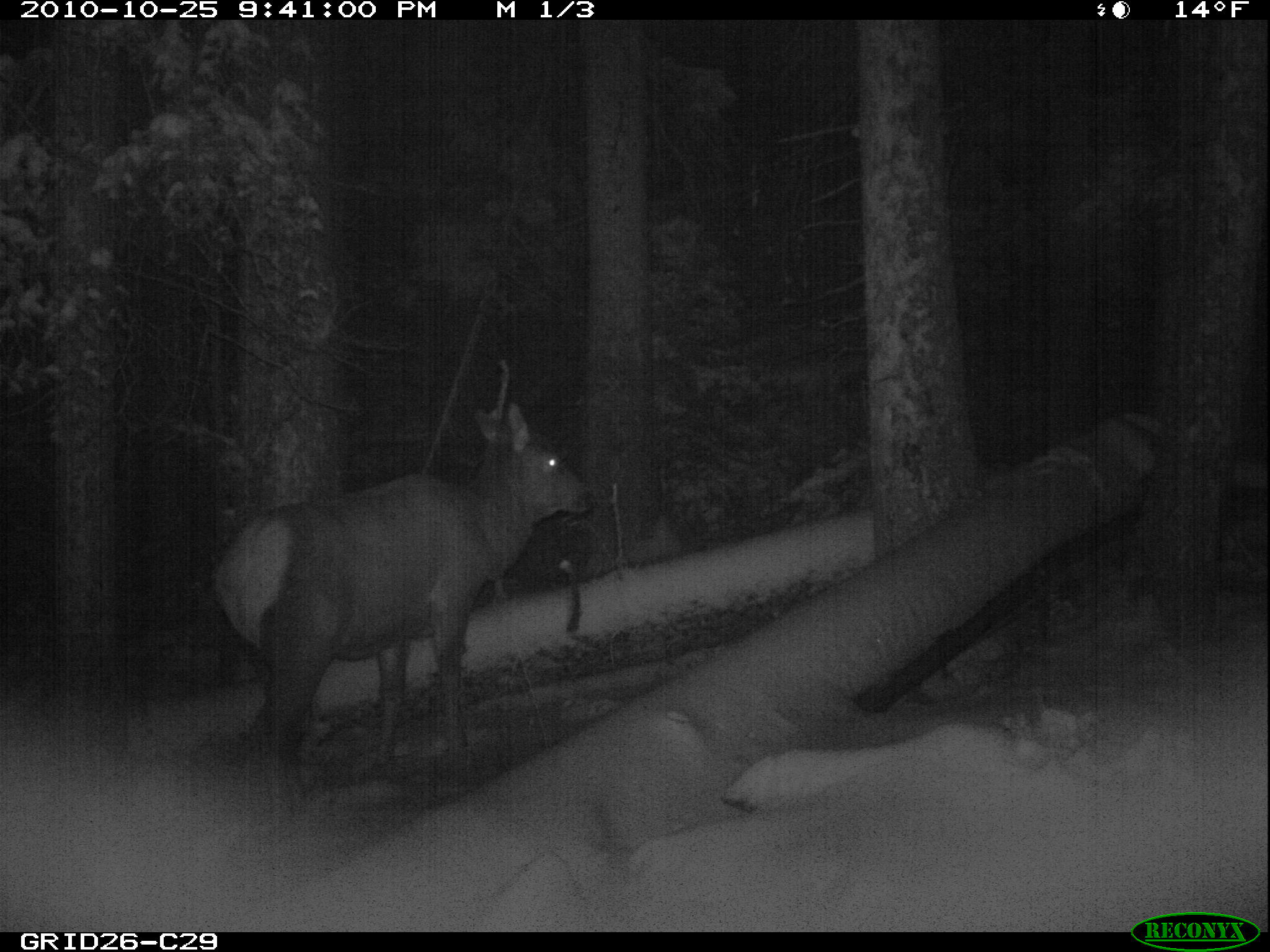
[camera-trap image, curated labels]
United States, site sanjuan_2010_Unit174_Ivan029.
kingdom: Animalia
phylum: Chordata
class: Mammalia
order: Artiodactyla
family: Cervidae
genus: Cervus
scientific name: Cervus elaphus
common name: red deer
Cervus elaphus (red deer).